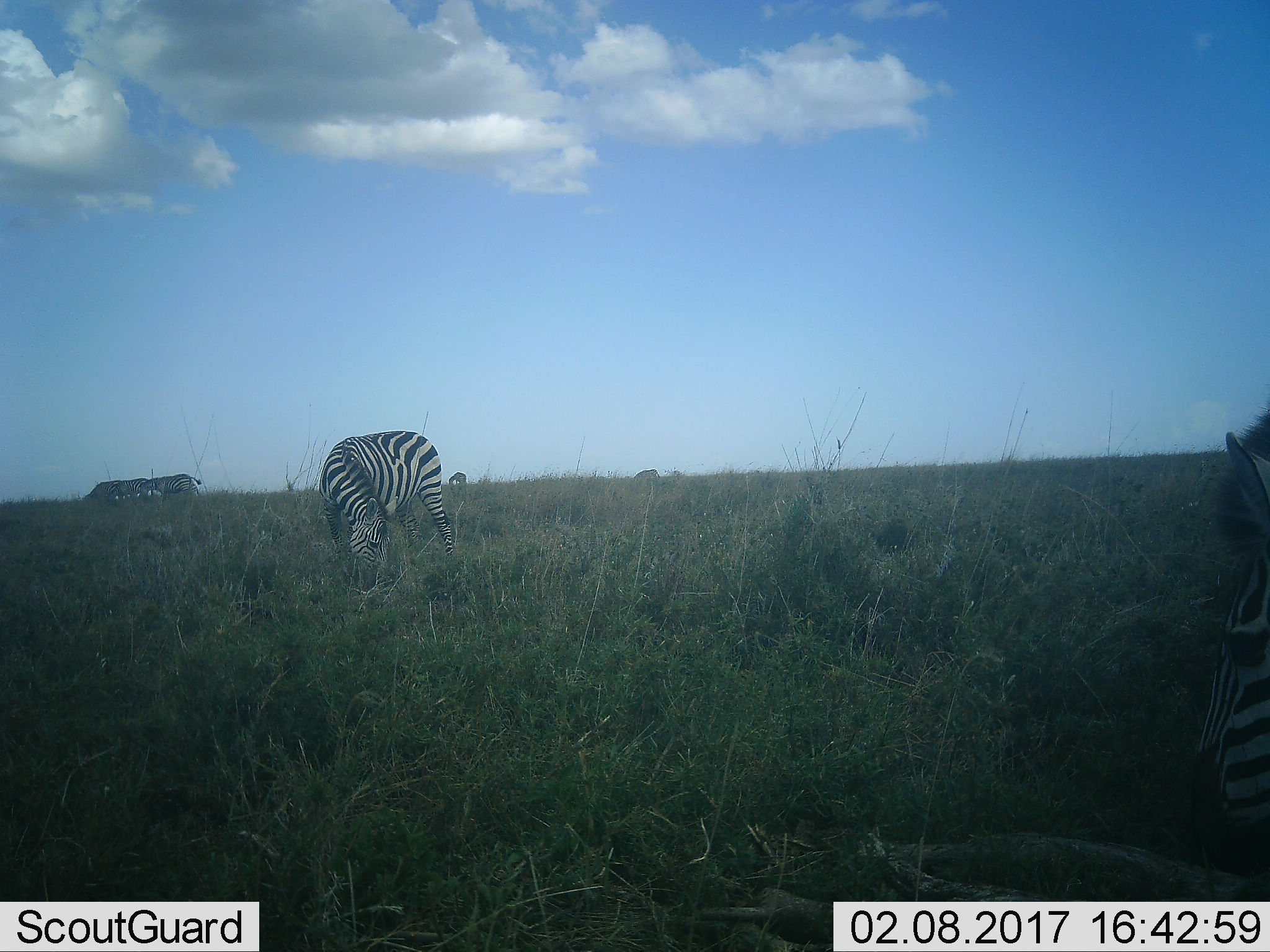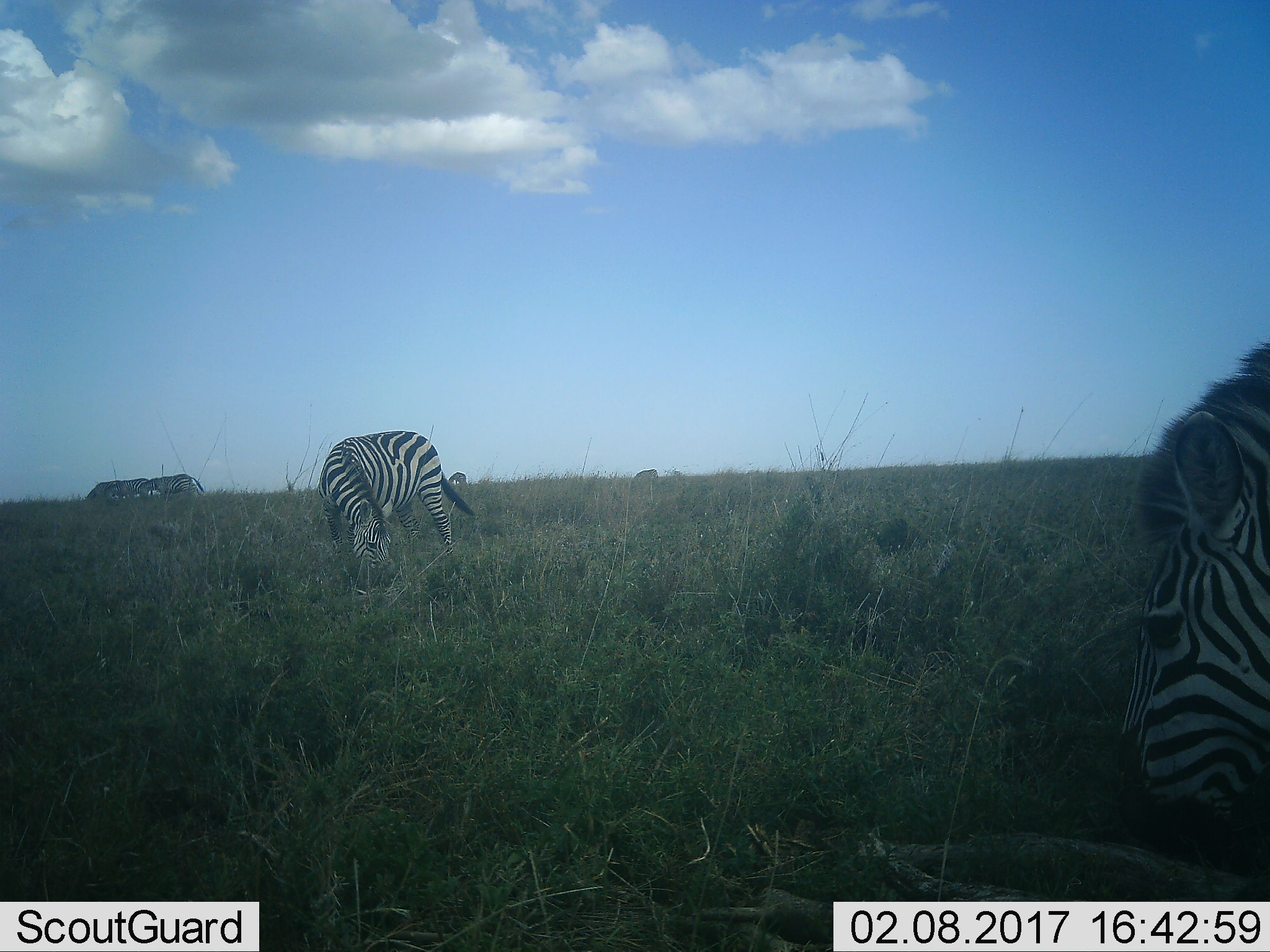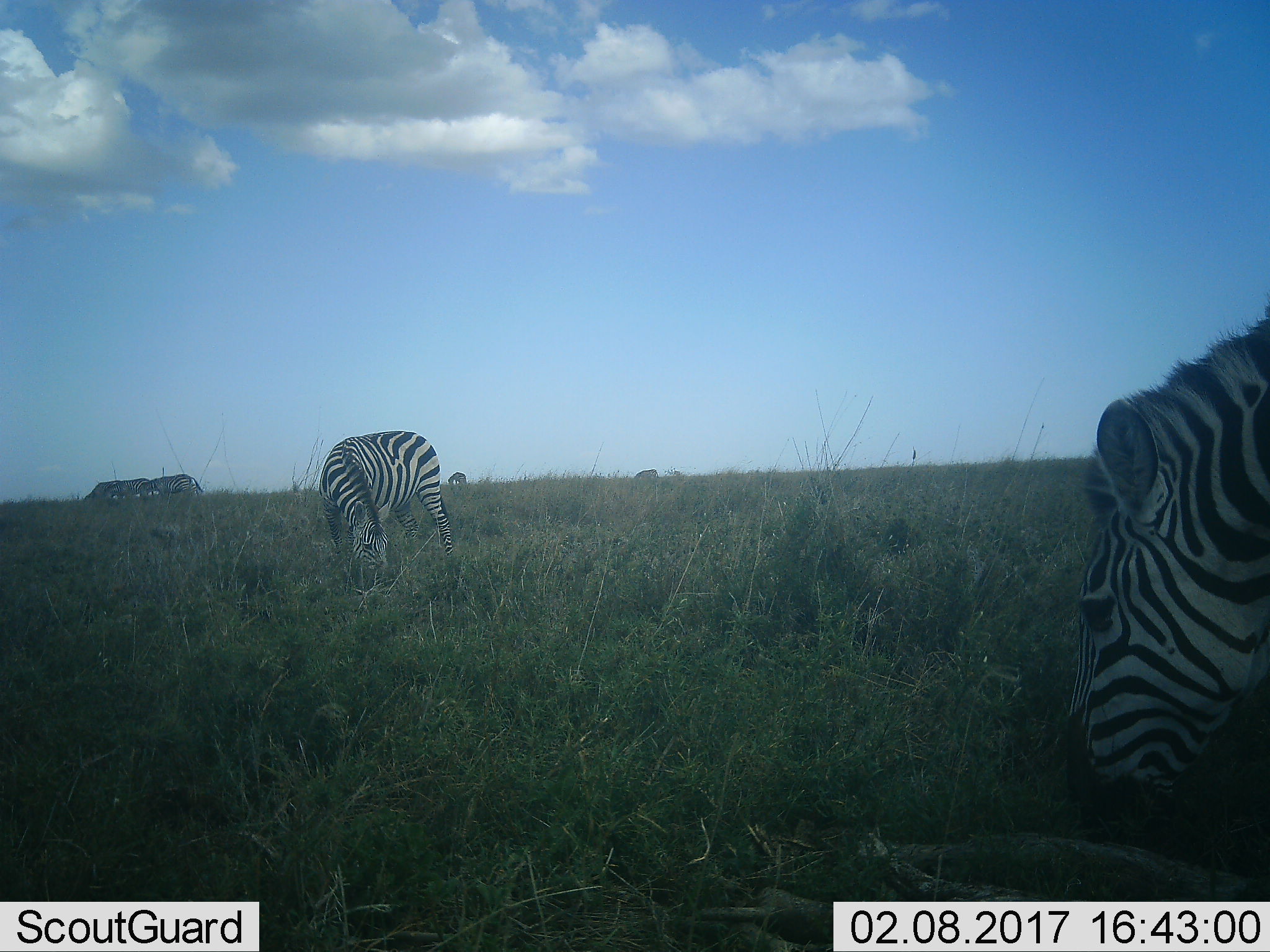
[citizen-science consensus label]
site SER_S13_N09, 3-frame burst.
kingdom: Animalia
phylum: Chordata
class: Mammalia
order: Perissodactyla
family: Equidae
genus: Equus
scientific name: Equus quagga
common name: plains zebra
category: zebraplains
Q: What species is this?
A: Zebraplains (plains zebra) (Equus quagga).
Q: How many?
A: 5.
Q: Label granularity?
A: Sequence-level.